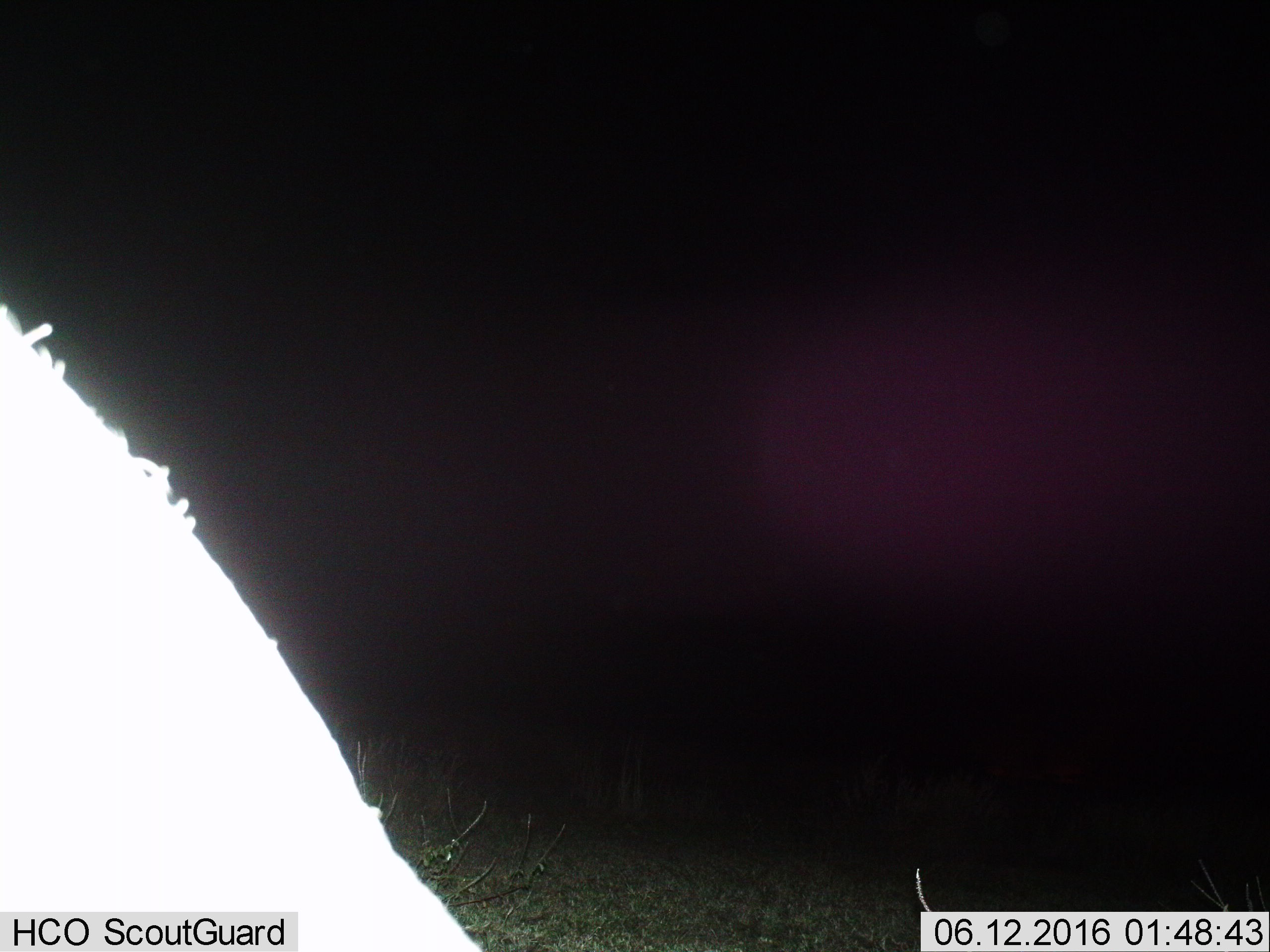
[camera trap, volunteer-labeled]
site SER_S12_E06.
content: unidentified animal